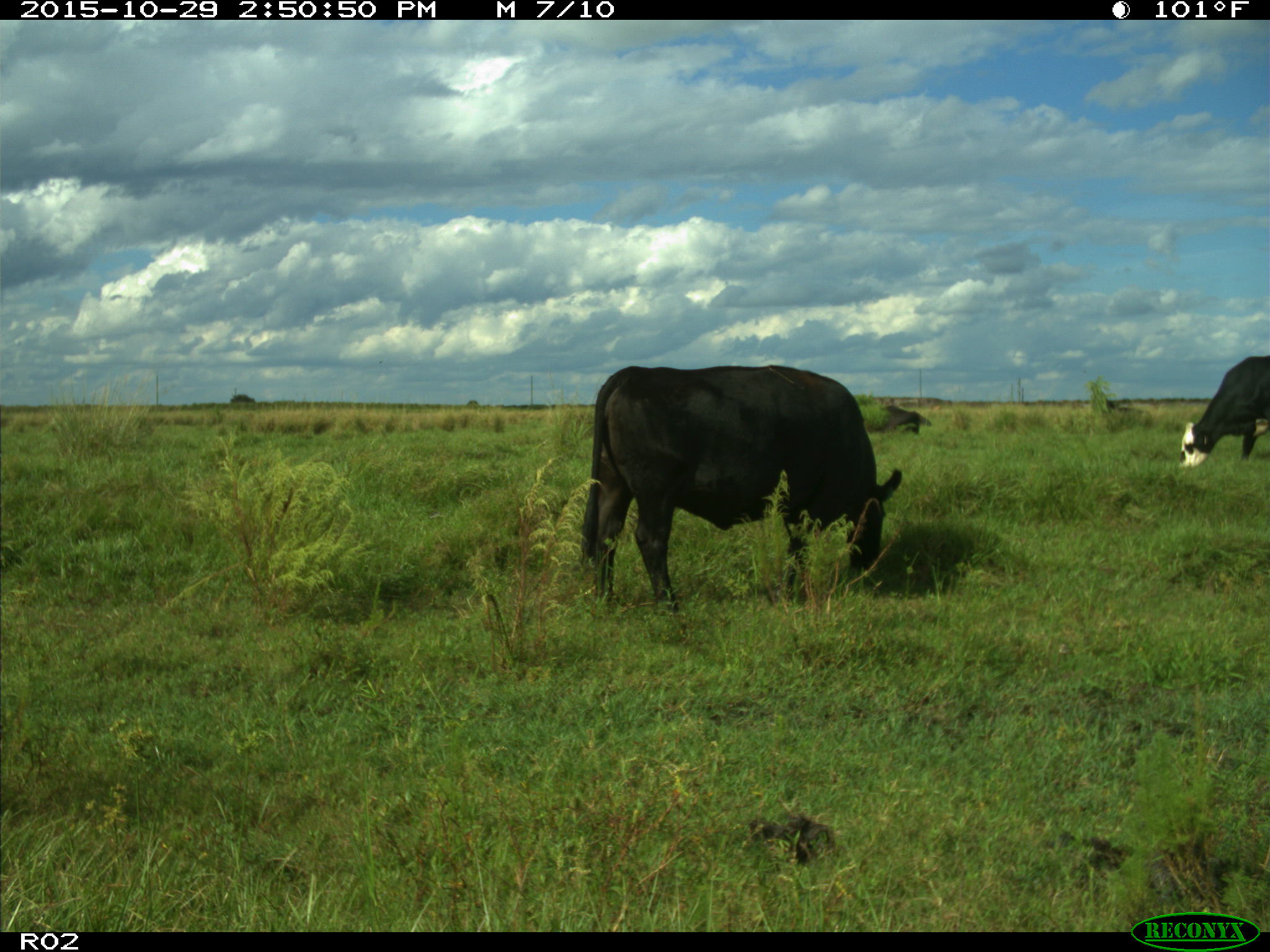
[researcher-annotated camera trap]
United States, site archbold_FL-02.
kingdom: Animalia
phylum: Chordata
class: Mammalia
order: Artiodactyla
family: Bovidae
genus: Bos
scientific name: Bos taurus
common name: domestic cow